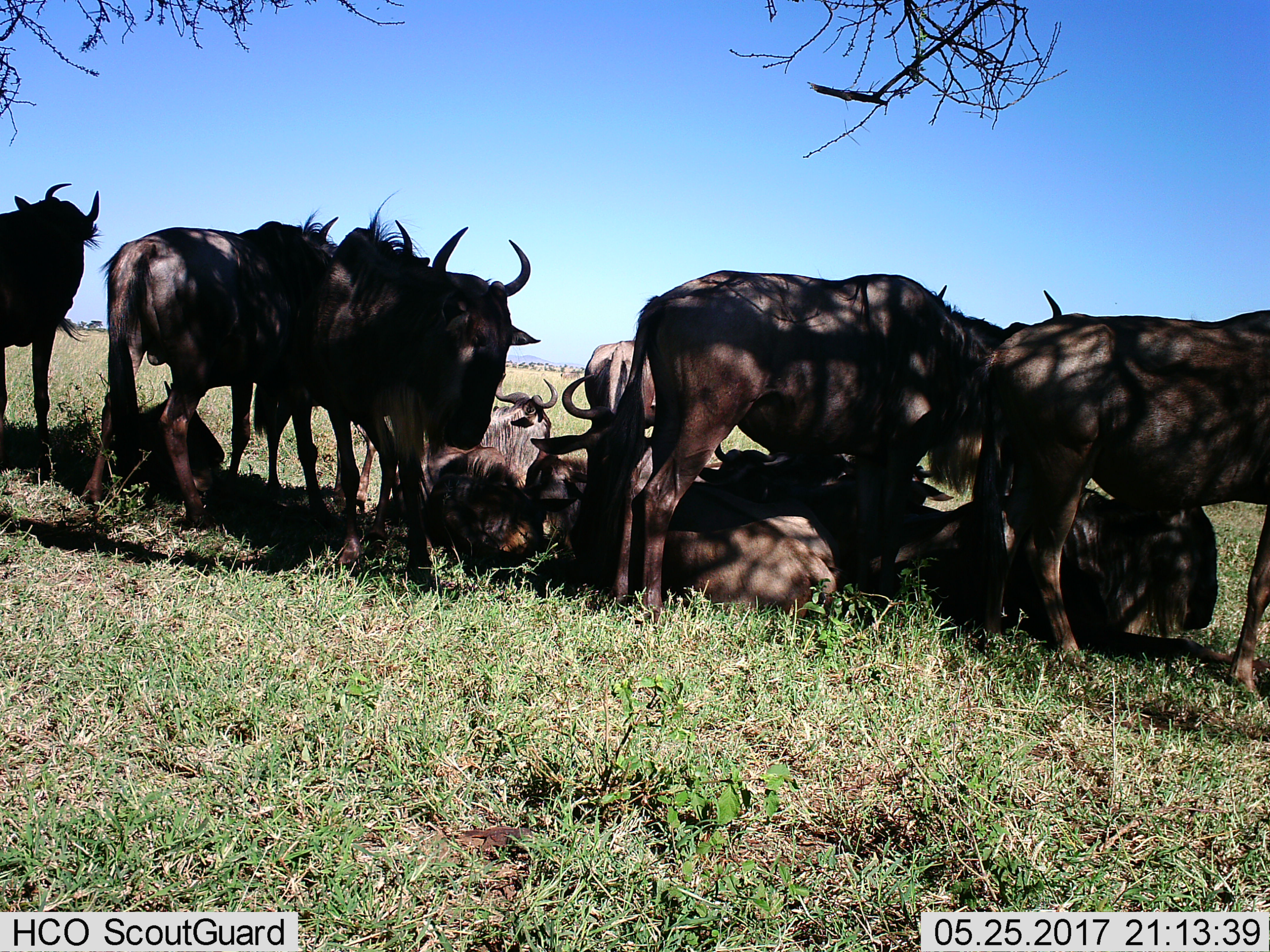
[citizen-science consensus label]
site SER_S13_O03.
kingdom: Animalia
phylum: Chordata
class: Mammalia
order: Artiodactyla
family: Bovidae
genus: Connochaetes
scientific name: Connochaetes taurinus taurinus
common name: blue wildebeest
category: wildebeestblue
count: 11-50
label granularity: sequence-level